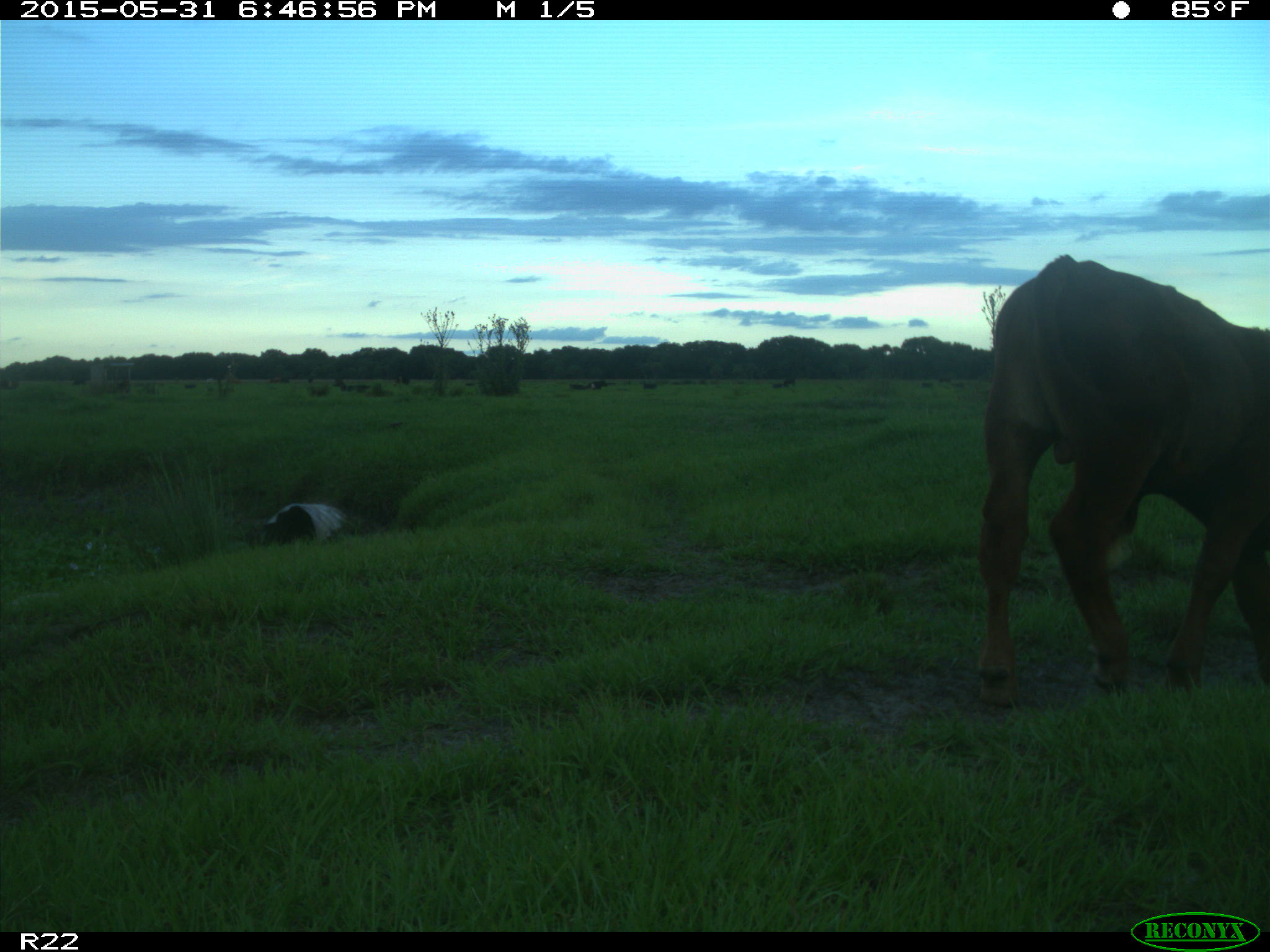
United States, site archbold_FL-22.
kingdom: Animalia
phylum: Chordata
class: Mammalia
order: Artiodactyla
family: Bovidae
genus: Bos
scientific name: Bos taurus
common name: domestic cow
Bos taurus (domestic cow).